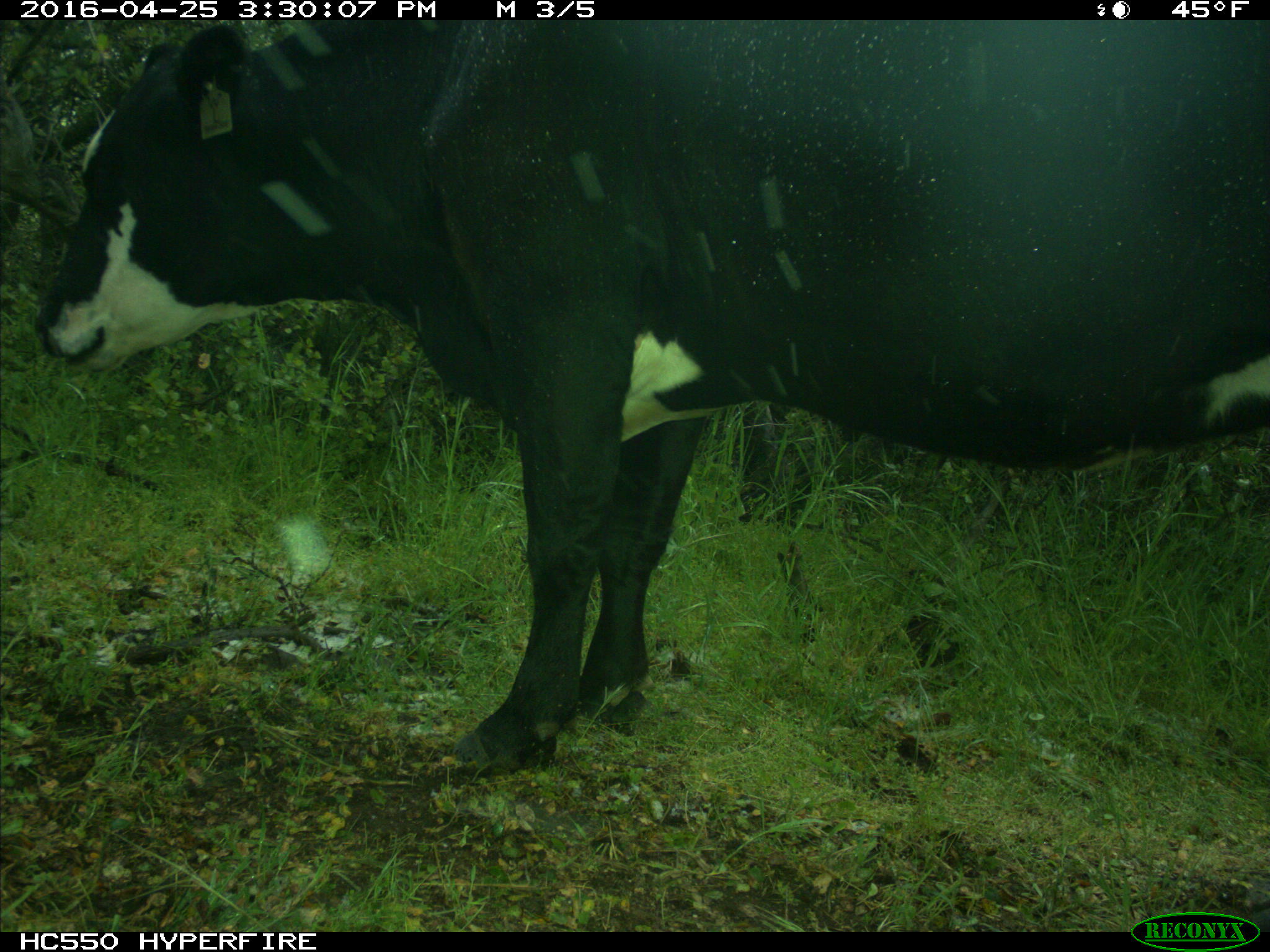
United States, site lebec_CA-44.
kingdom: Animalia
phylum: Chordata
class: Mammalia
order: Artiodactyla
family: Bovidae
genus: Bos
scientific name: Bos taurus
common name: domestic cow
Bos taurus (domestic cow).